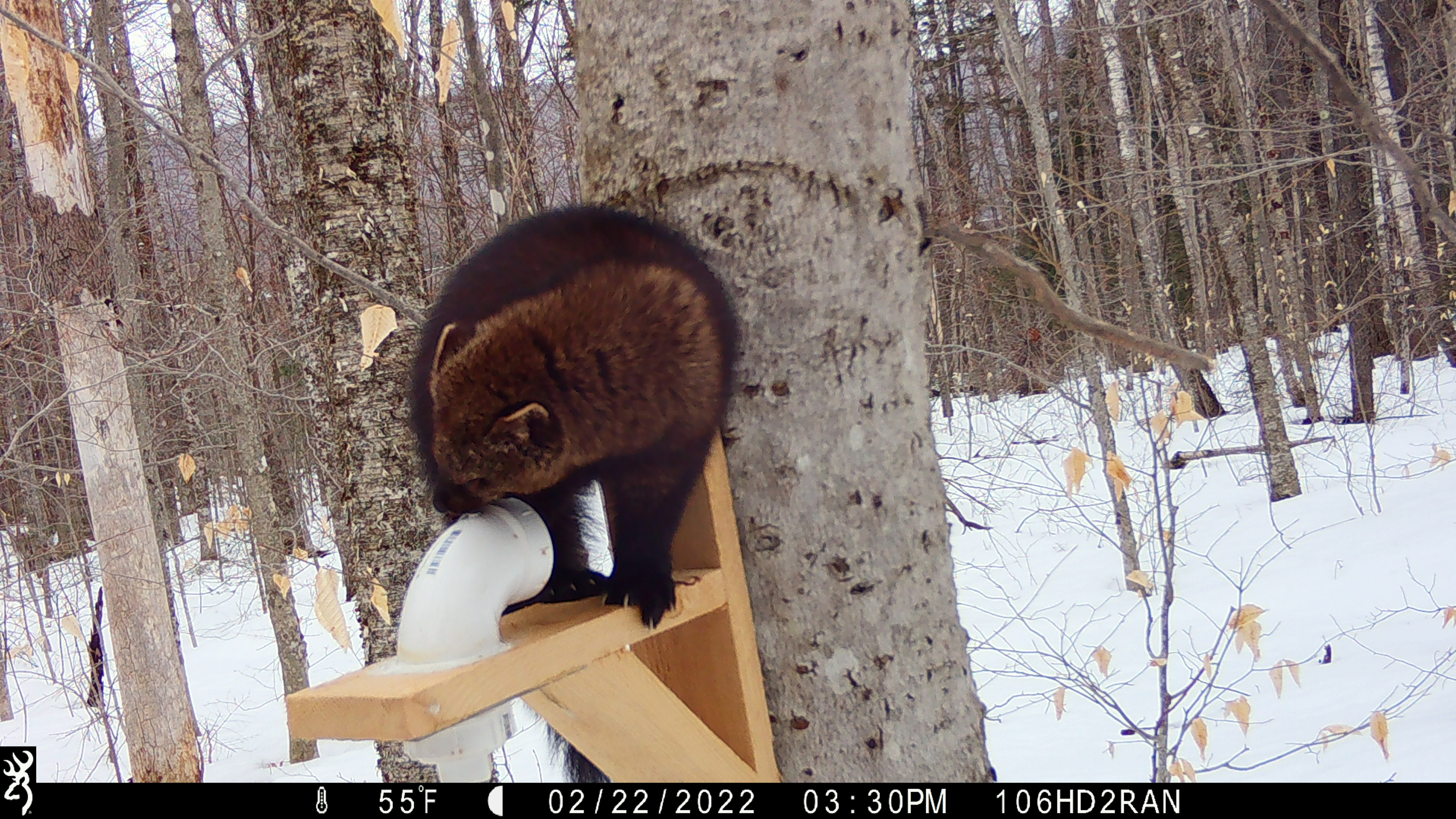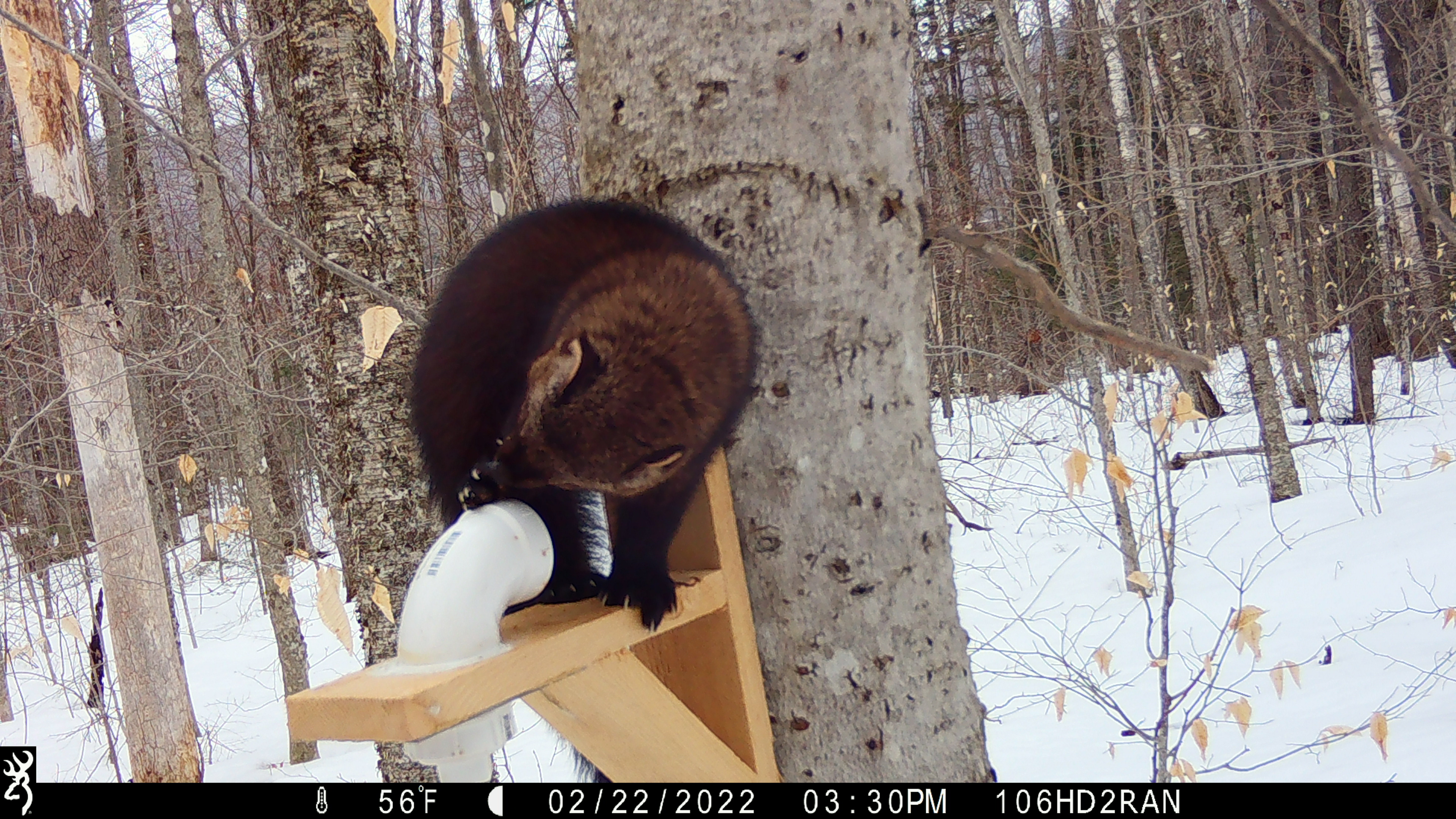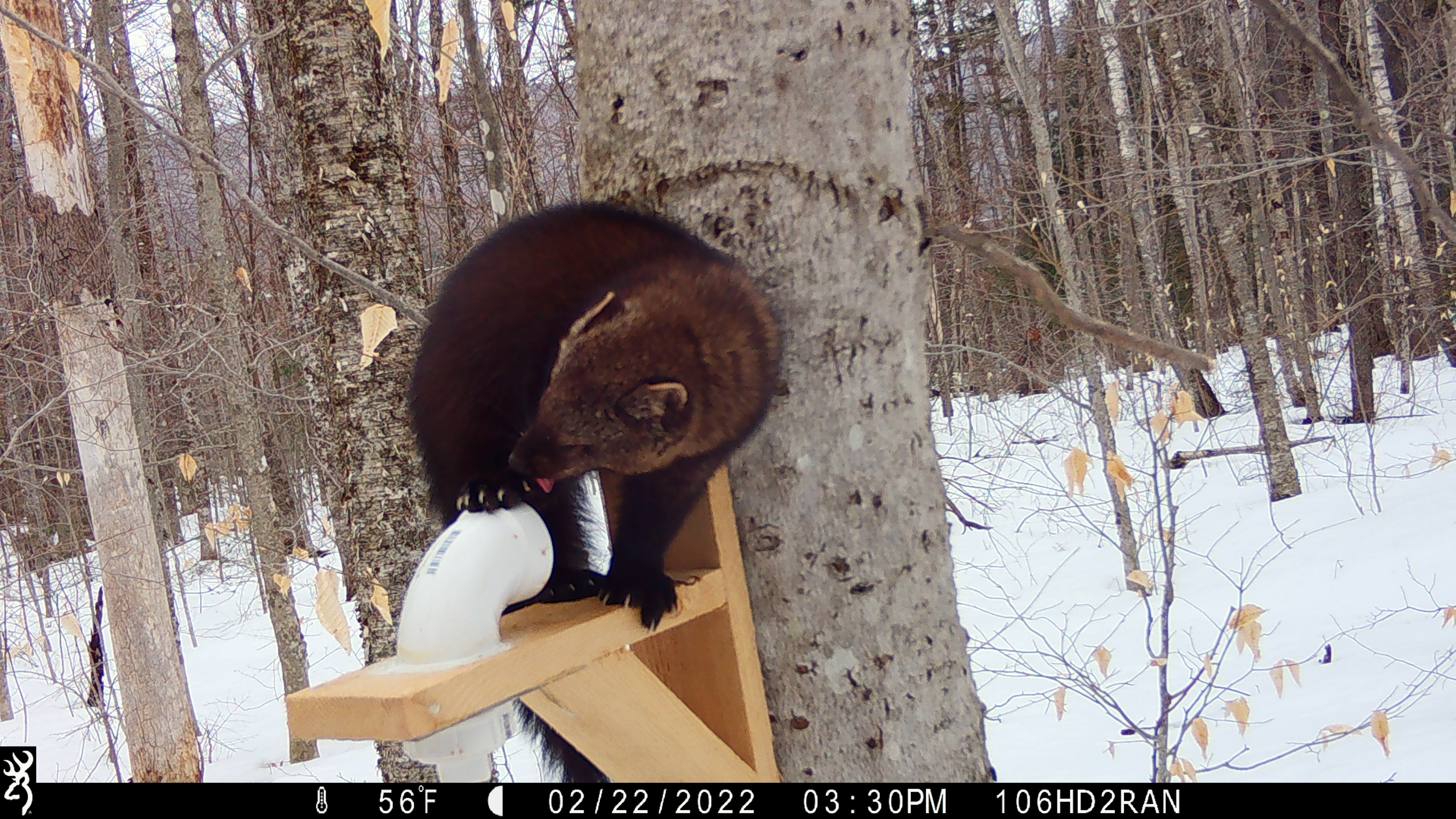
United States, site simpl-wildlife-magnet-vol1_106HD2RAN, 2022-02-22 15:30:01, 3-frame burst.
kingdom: Animalia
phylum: Chordata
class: Mammalia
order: Carnivora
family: Mustelidae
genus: Pekania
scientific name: Pekania pennanti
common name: fisher